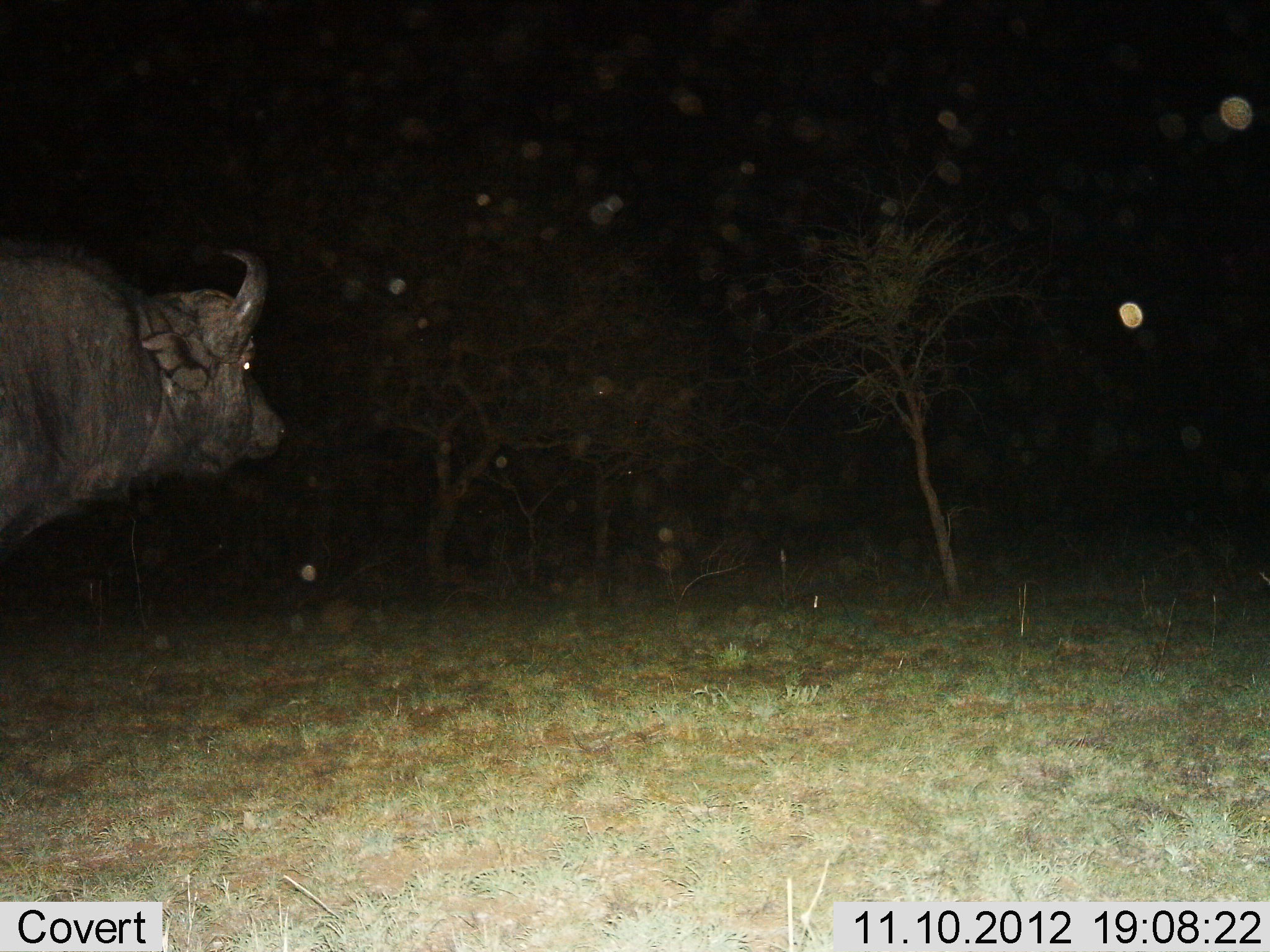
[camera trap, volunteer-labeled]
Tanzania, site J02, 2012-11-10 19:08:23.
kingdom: Animalia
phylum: Chordata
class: Mammalia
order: Artiodactyla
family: Bovidae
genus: Syncerus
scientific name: Syncerus caffer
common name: cape buffalo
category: buffalo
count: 1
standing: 90%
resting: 0%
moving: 10%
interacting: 0%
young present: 0%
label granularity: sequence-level